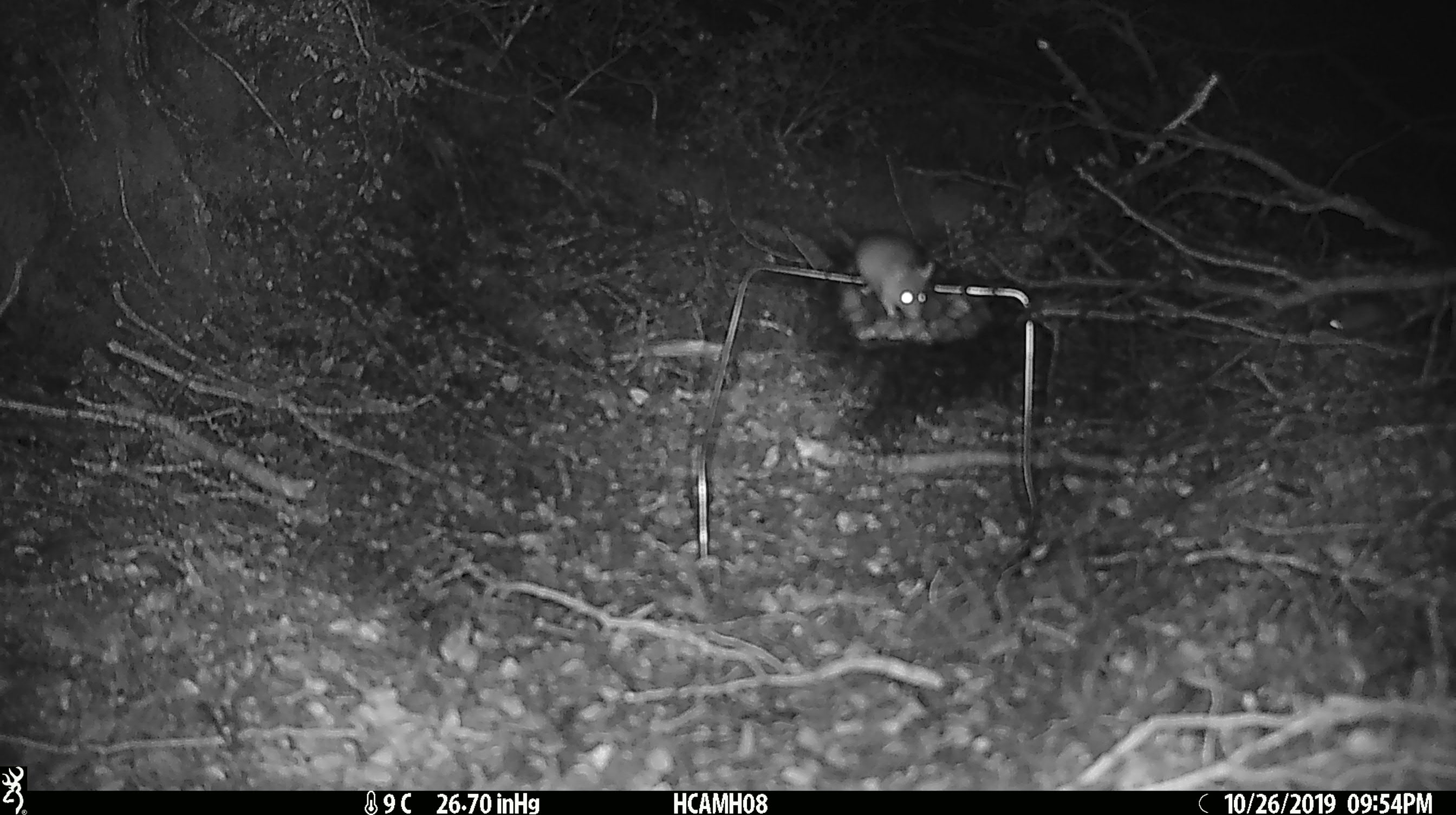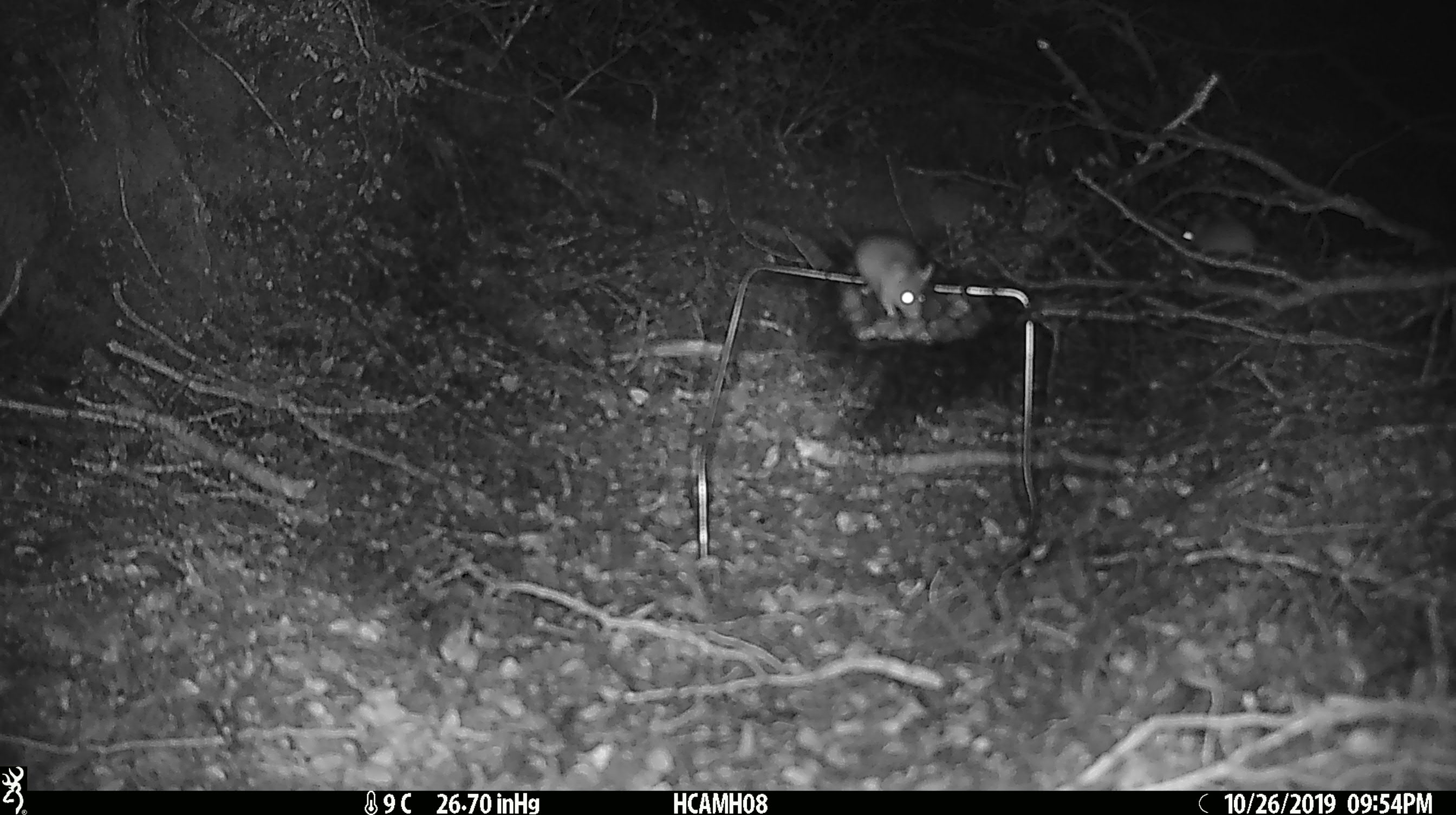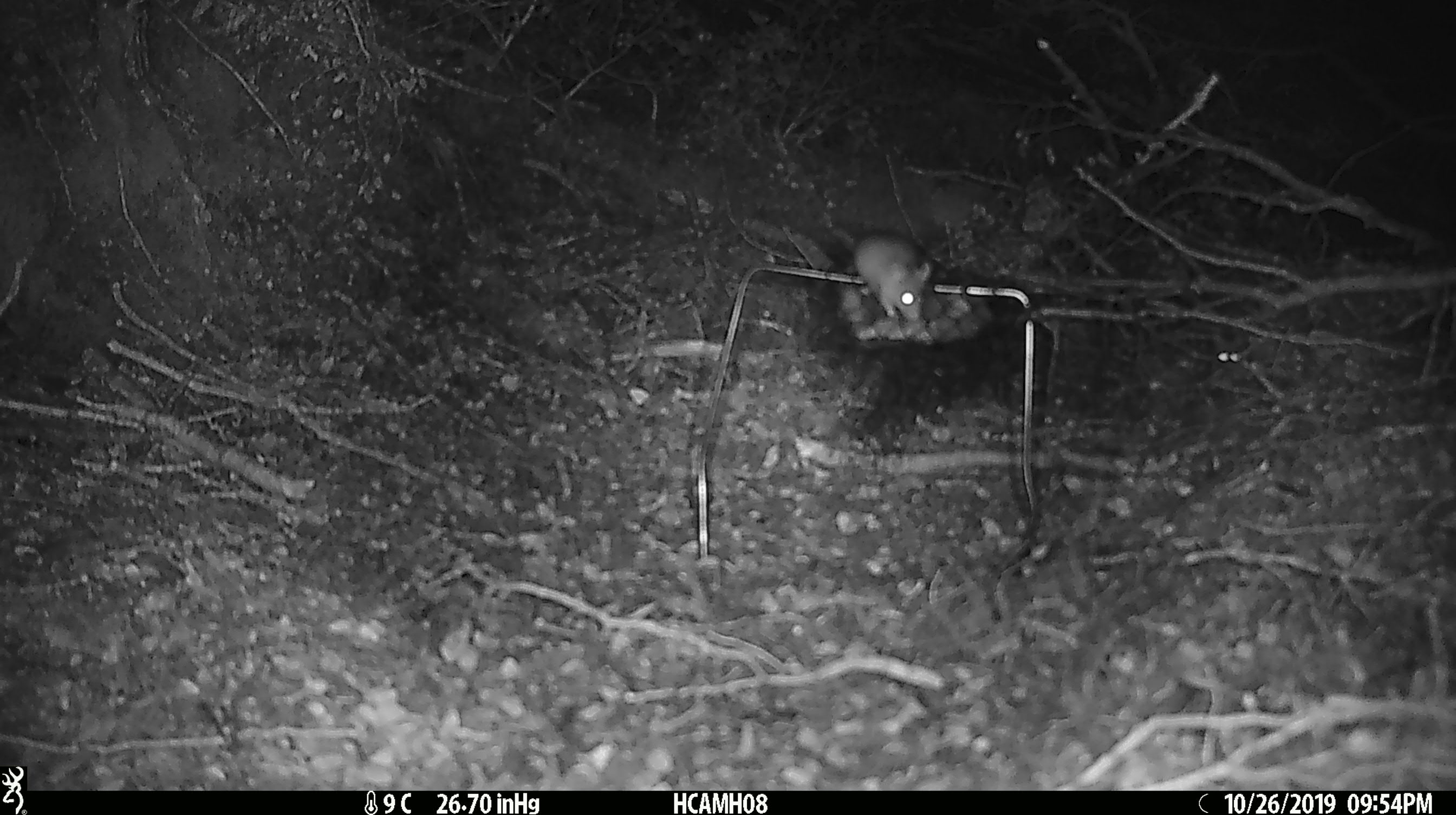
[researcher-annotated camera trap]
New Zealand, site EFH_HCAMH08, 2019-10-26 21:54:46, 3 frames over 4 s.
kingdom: Animalia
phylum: Chordata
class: Mammalia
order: Rodentia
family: Muridae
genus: Mus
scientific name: Mus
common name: mouse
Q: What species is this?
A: Mouse (Mus).